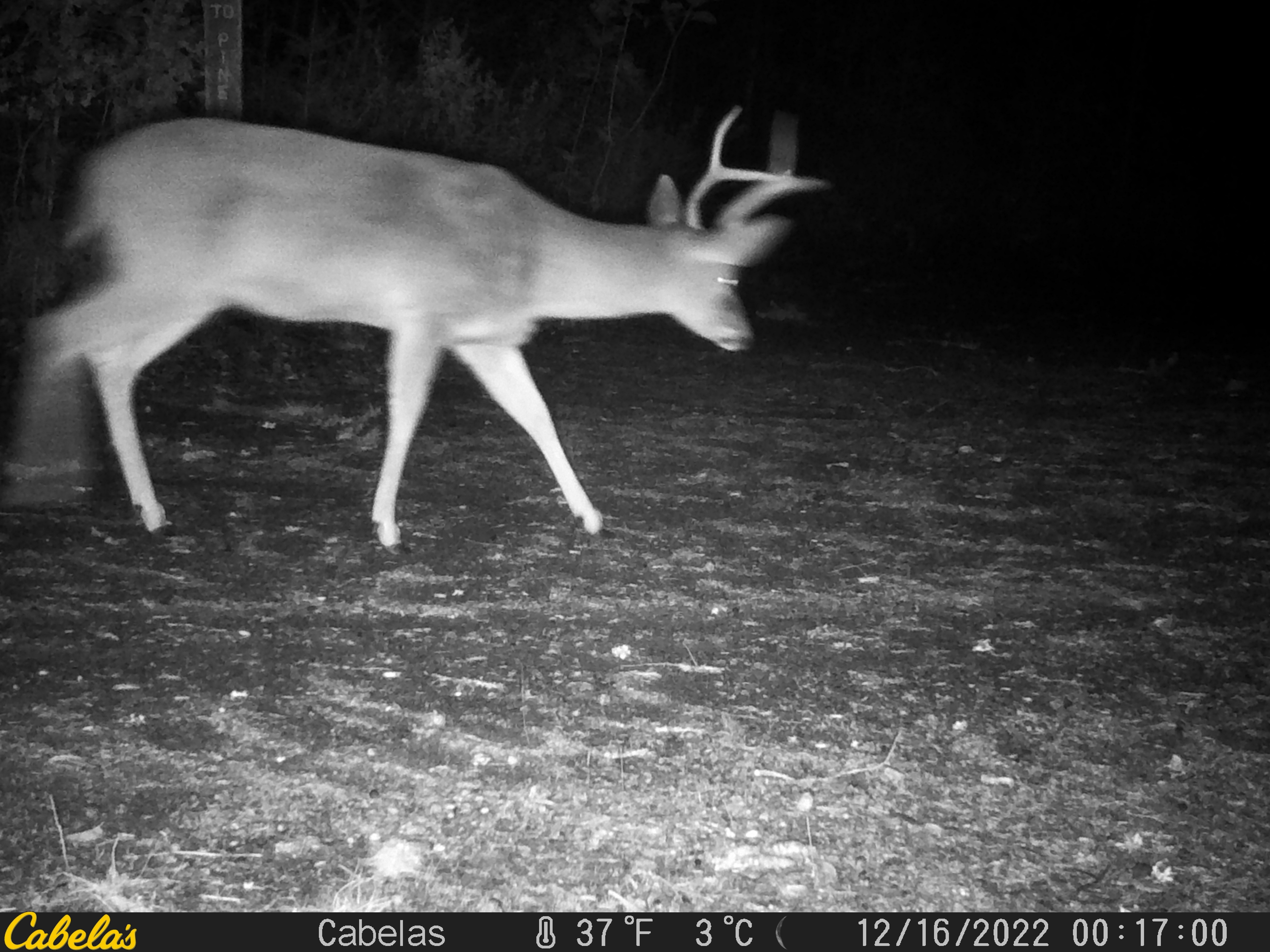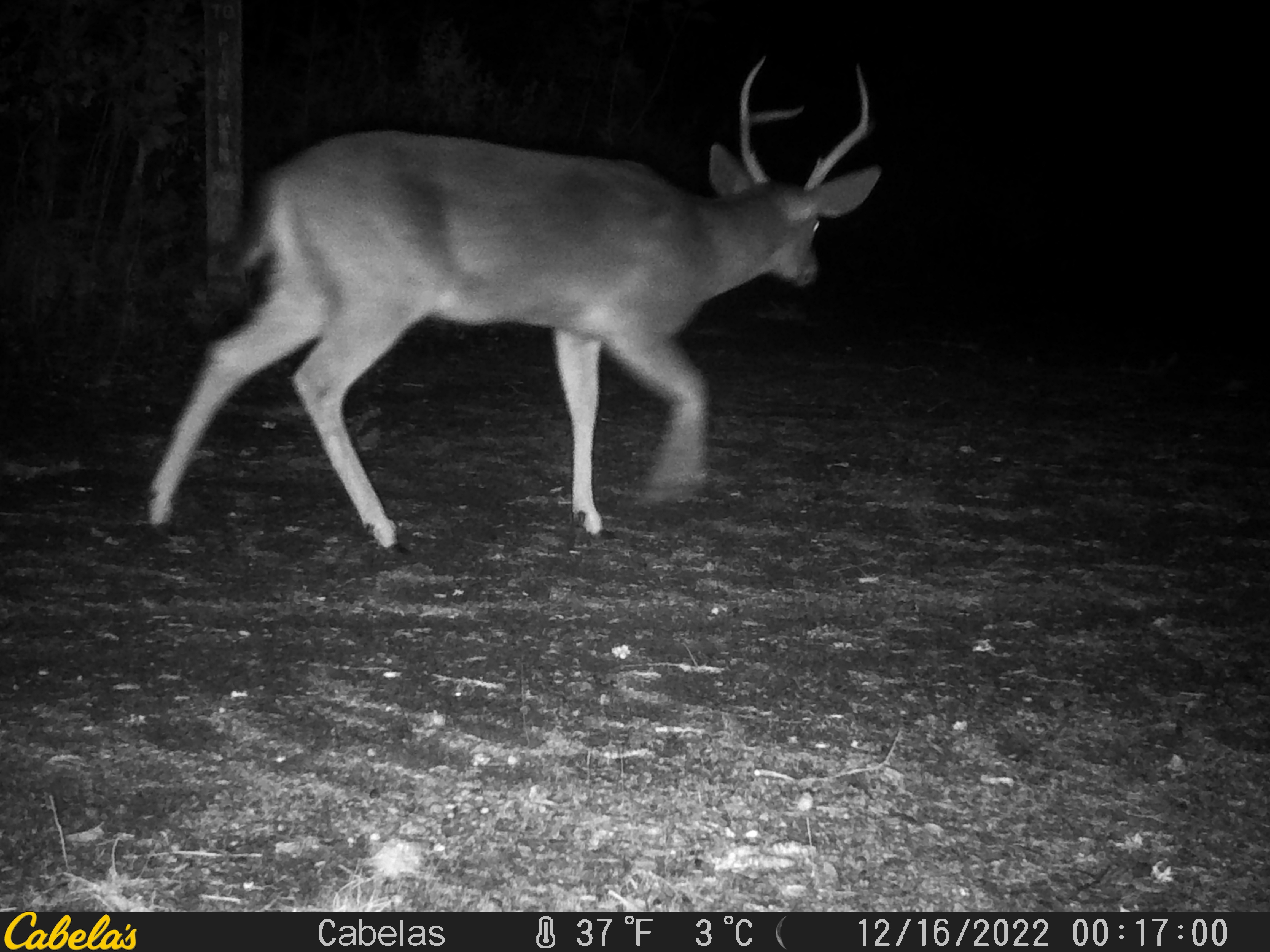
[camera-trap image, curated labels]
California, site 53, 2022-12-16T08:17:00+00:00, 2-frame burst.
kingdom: Animalia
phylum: Chordata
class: Mammalia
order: Artiodactyla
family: Cervidae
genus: Odocoileus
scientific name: Odocoileus hemionus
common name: mule deer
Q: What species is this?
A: Mule deer (Odocoileus hemionus).